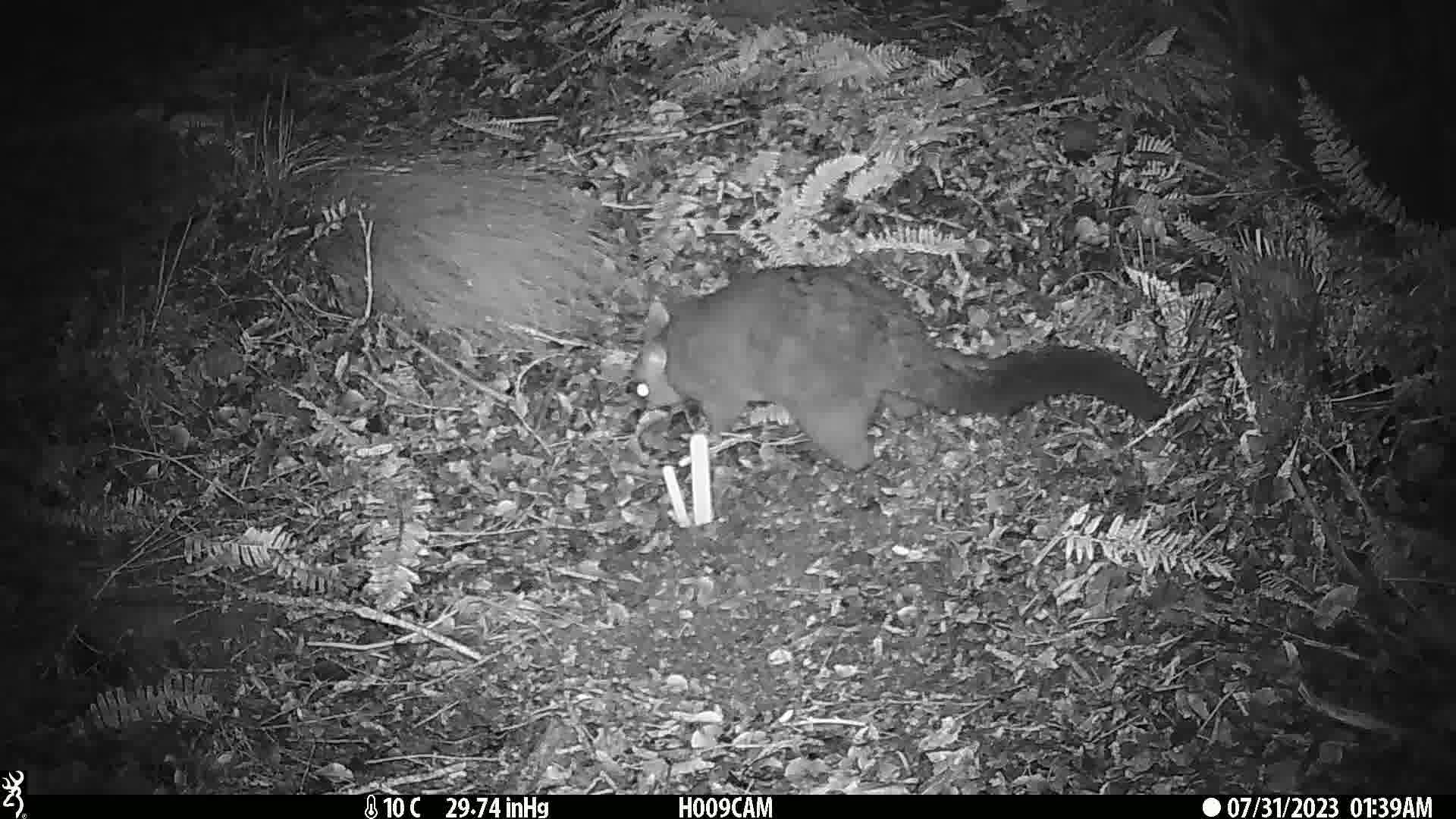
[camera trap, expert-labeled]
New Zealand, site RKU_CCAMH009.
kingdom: Animalia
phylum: Chordata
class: Mammalia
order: Diprotodontia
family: Phalangeridae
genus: Trichosurus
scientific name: Trichosurus vulpecula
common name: common brushtail possum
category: possum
Possum (common brushtail possum) (Trichosurus vulpecula).